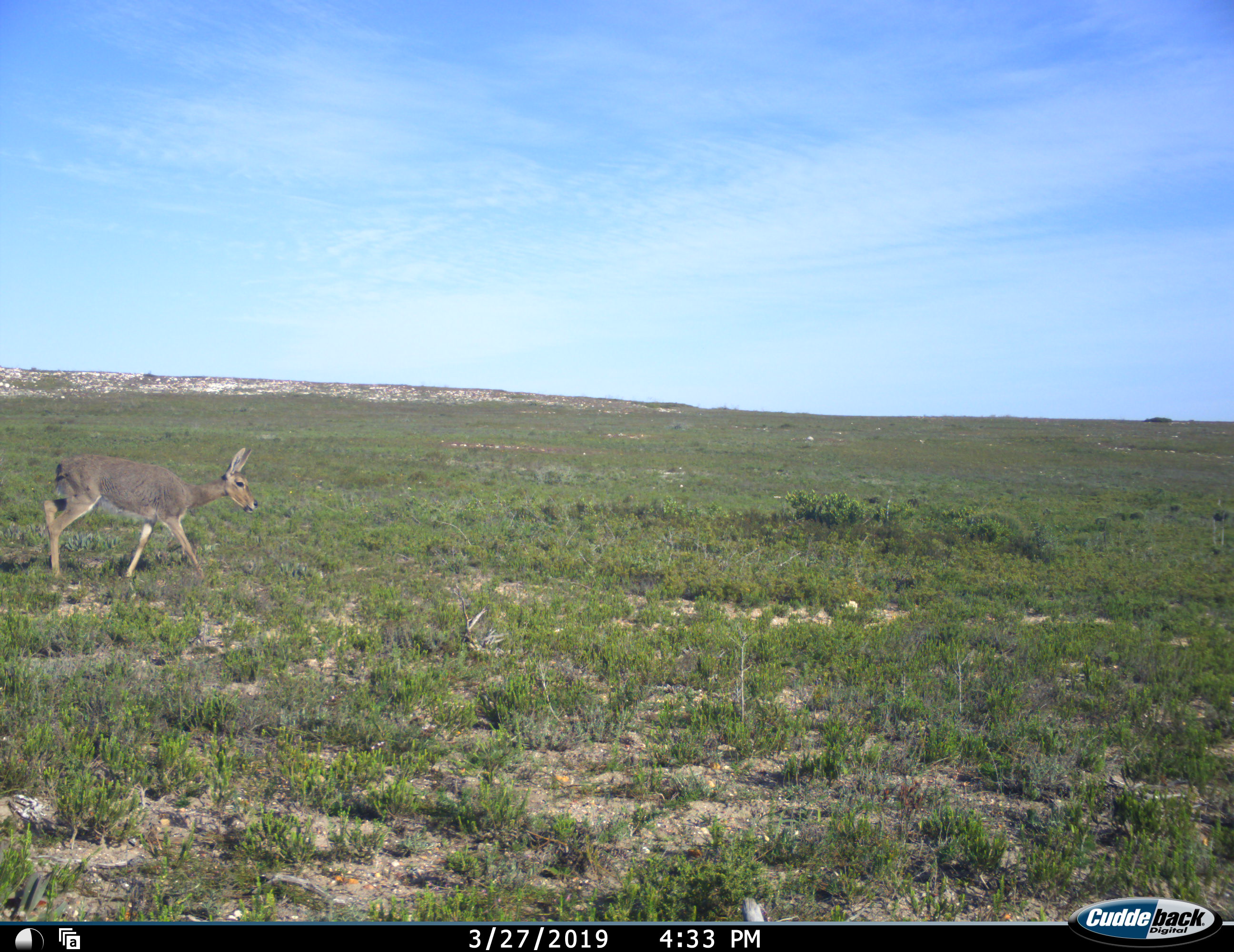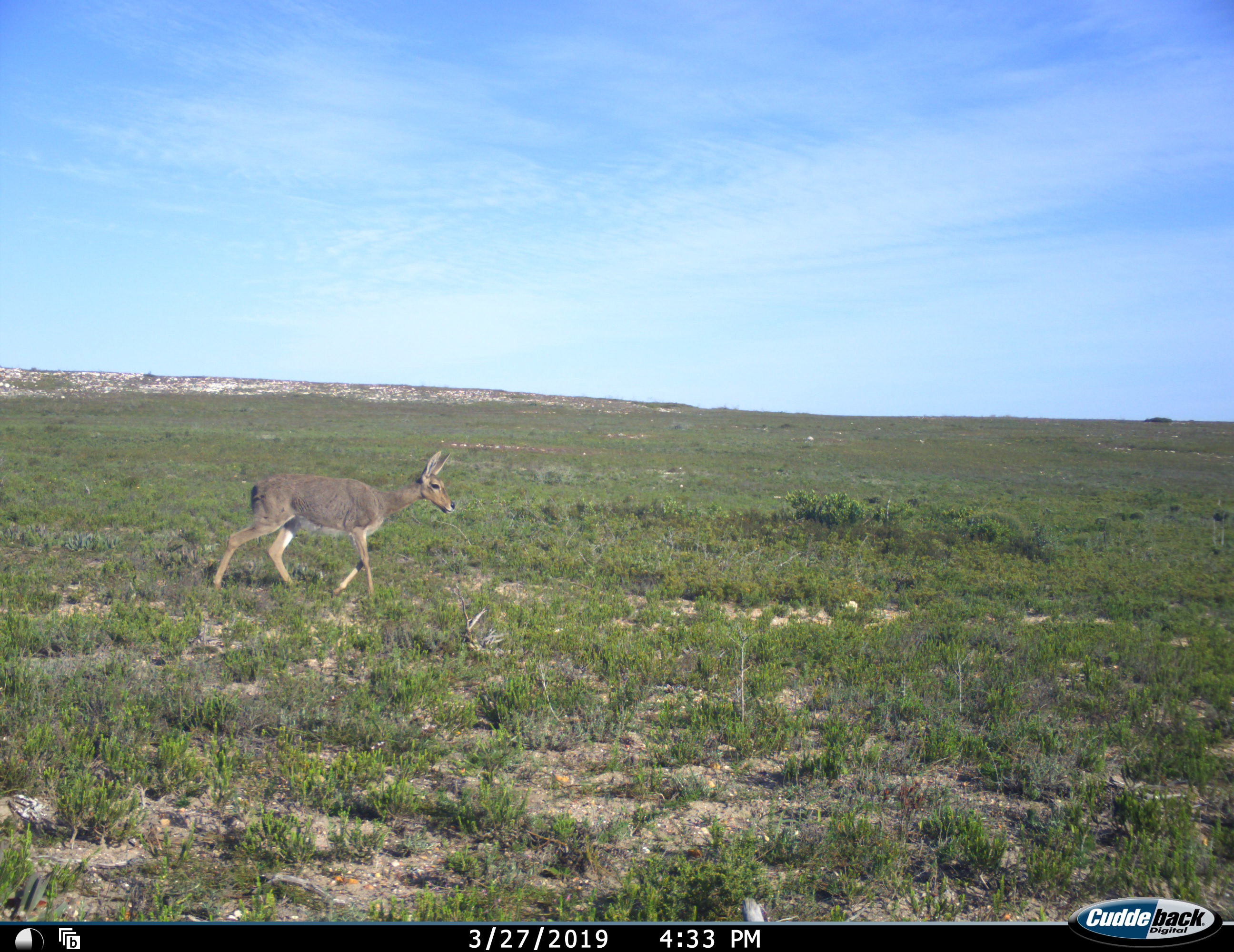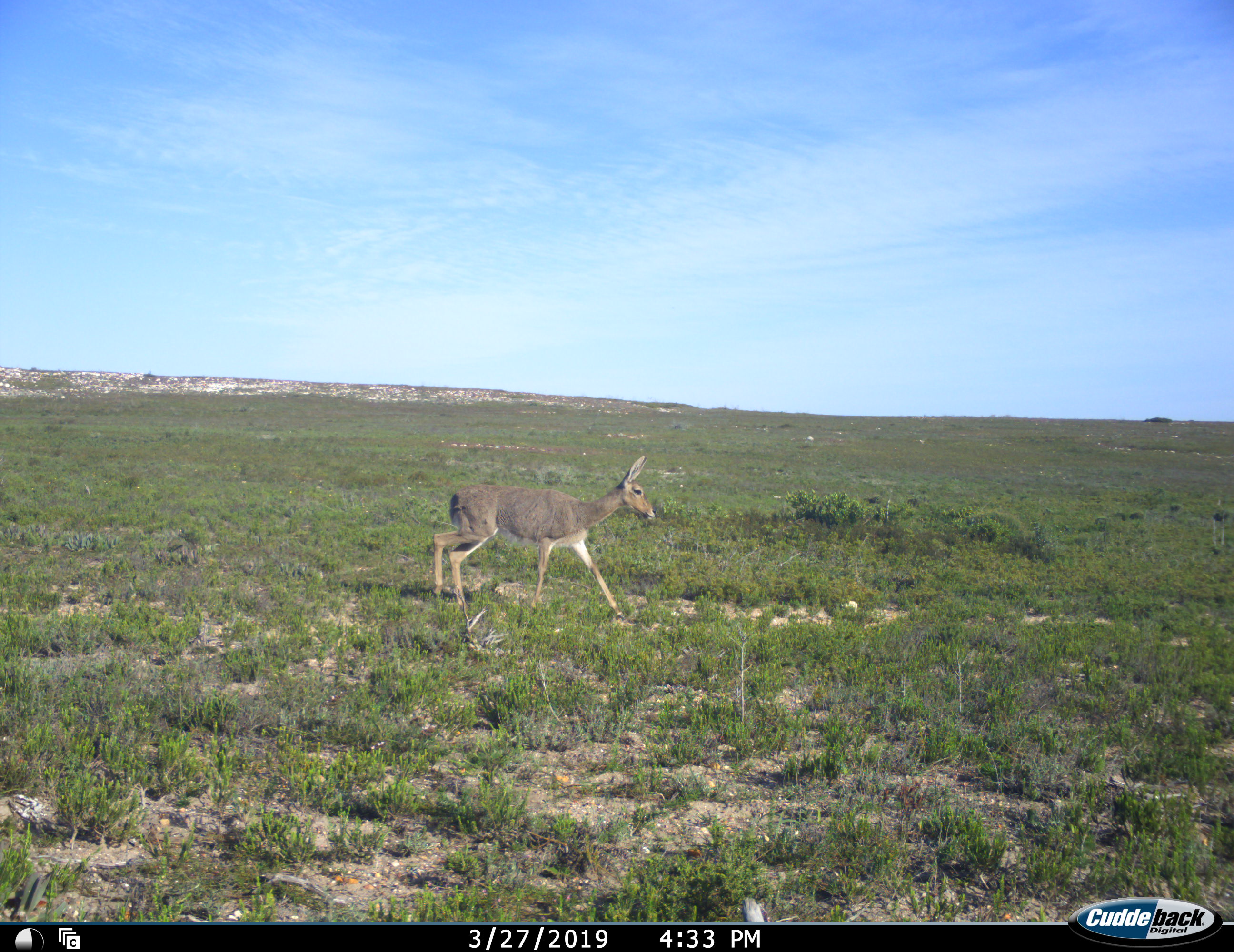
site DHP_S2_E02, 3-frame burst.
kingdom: Animalia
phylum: Chordata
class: Mammalia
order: Artiodactyla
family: Bovidae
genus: Pelea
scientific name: Pelea capreolus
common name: grey rhebok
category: rhebokgrey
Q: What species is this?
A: Rhebokgrey (grey rhebok) (Pelea capreolus).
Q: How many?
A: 1.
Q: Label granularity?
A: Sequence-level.